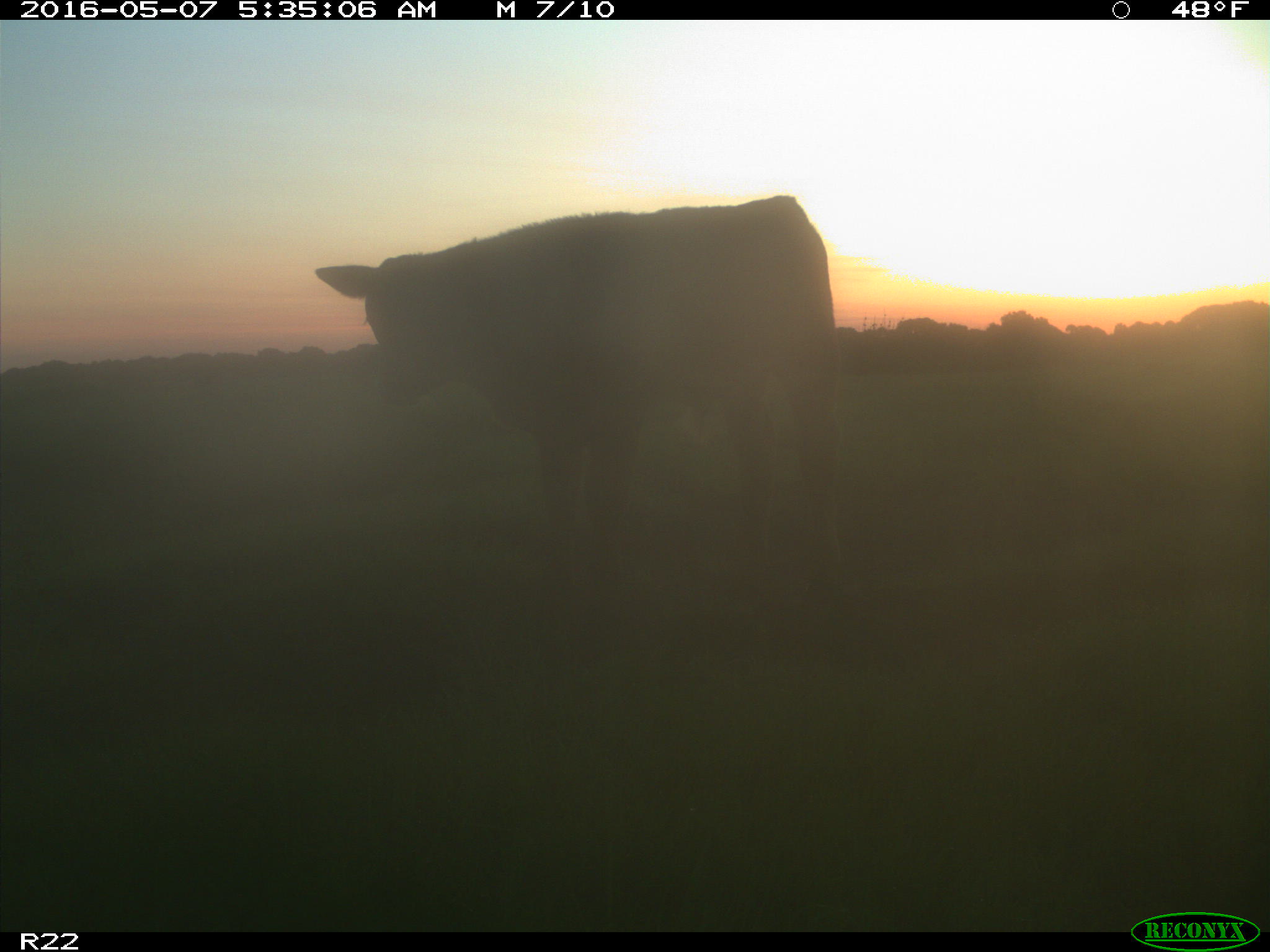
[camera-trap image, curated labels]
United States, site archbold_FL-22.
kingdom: Animalia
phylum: Chordata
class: Mammalia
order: Artiodactyla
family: Bovidae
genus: Bos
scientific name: Bos taurus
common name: domestic cow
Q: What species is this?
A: Bos taurus (domestic cow).